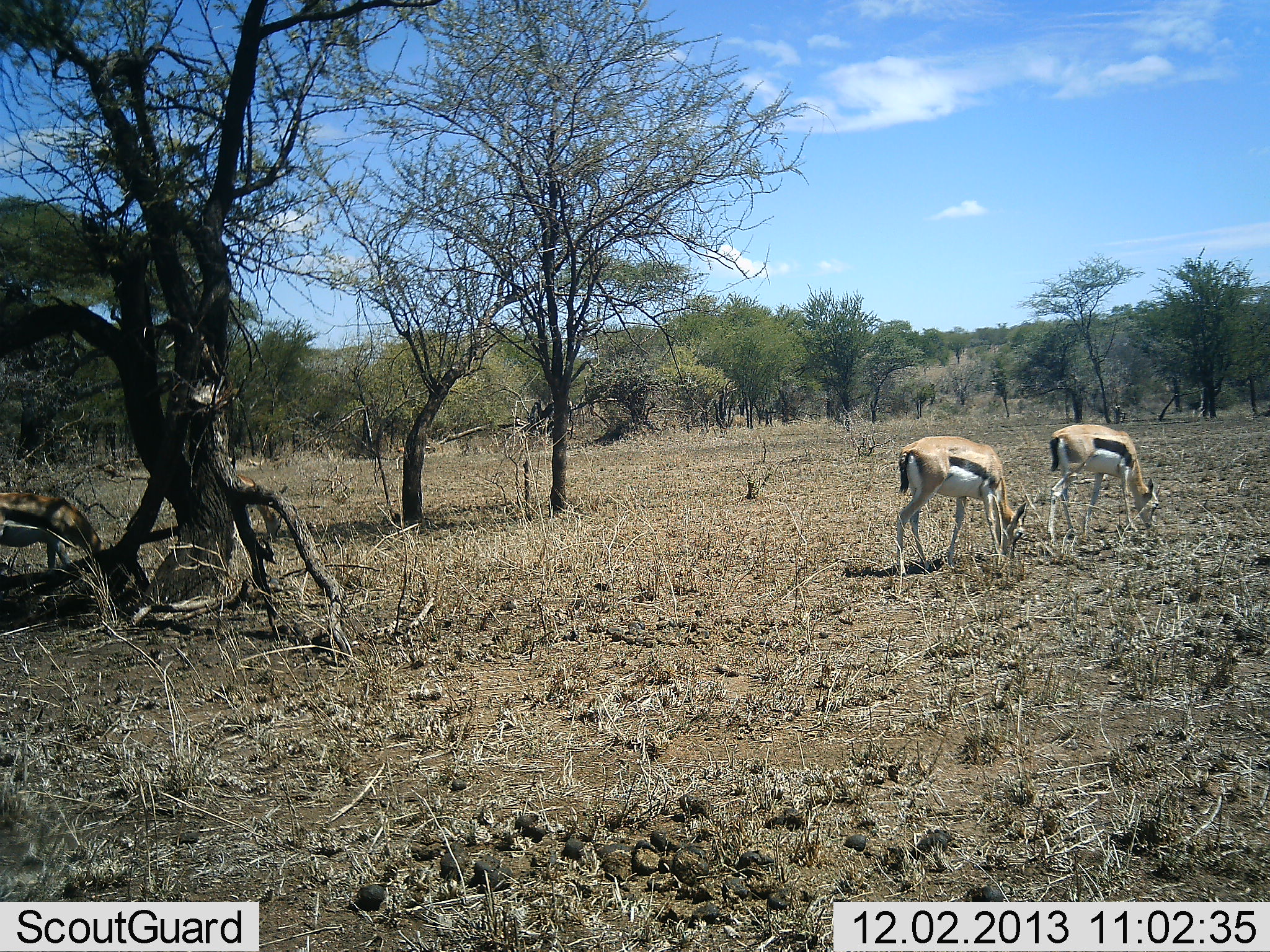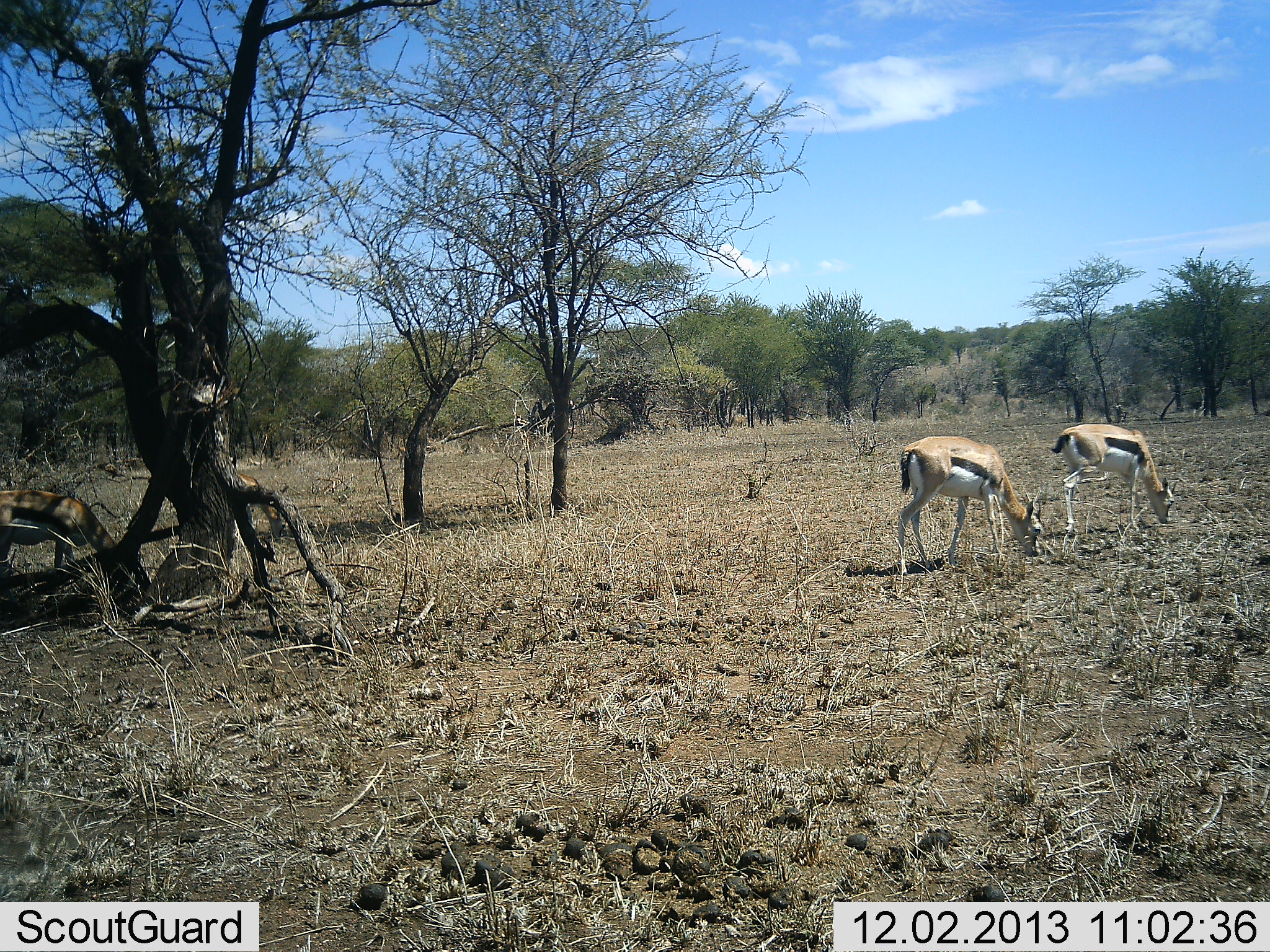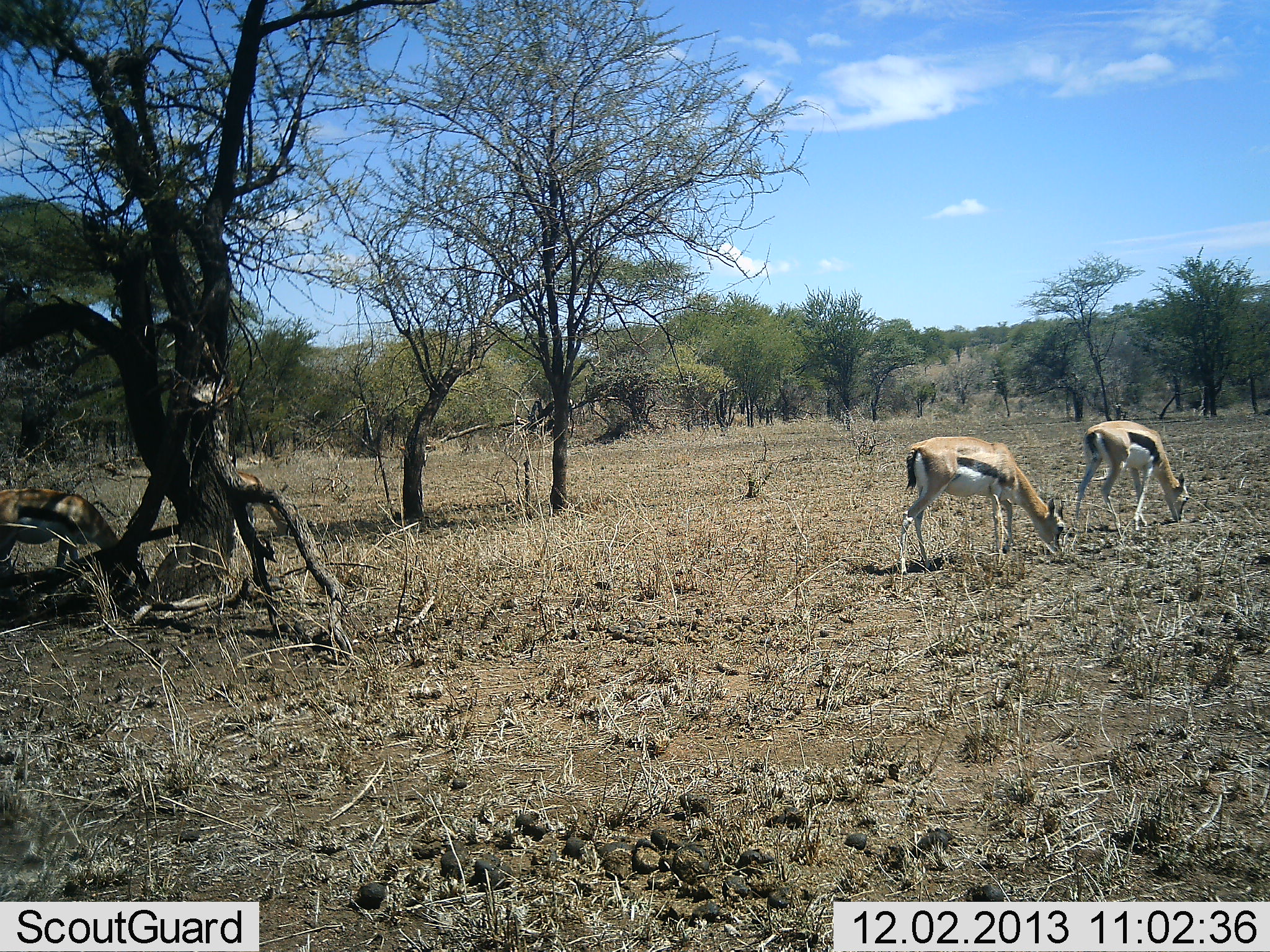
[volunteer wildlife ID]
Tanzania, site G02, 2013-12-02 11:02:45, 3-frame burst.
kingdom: Animalia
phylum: Chordata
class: Mammalia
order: Artiodactyla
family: Bovidae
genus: Eudorcas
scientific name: Eudorcas thomsonii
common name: thomson's gazelle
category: gazellethomsons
Gazellethomsons (thomson's gazelle) (Eudorcas thomsonii), count 3. Behavior (volunteer vote fractions): standing 30%, resting 0%, moving 10%, interacting 0%. Young present (vote fraction): 0%. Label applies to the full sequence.